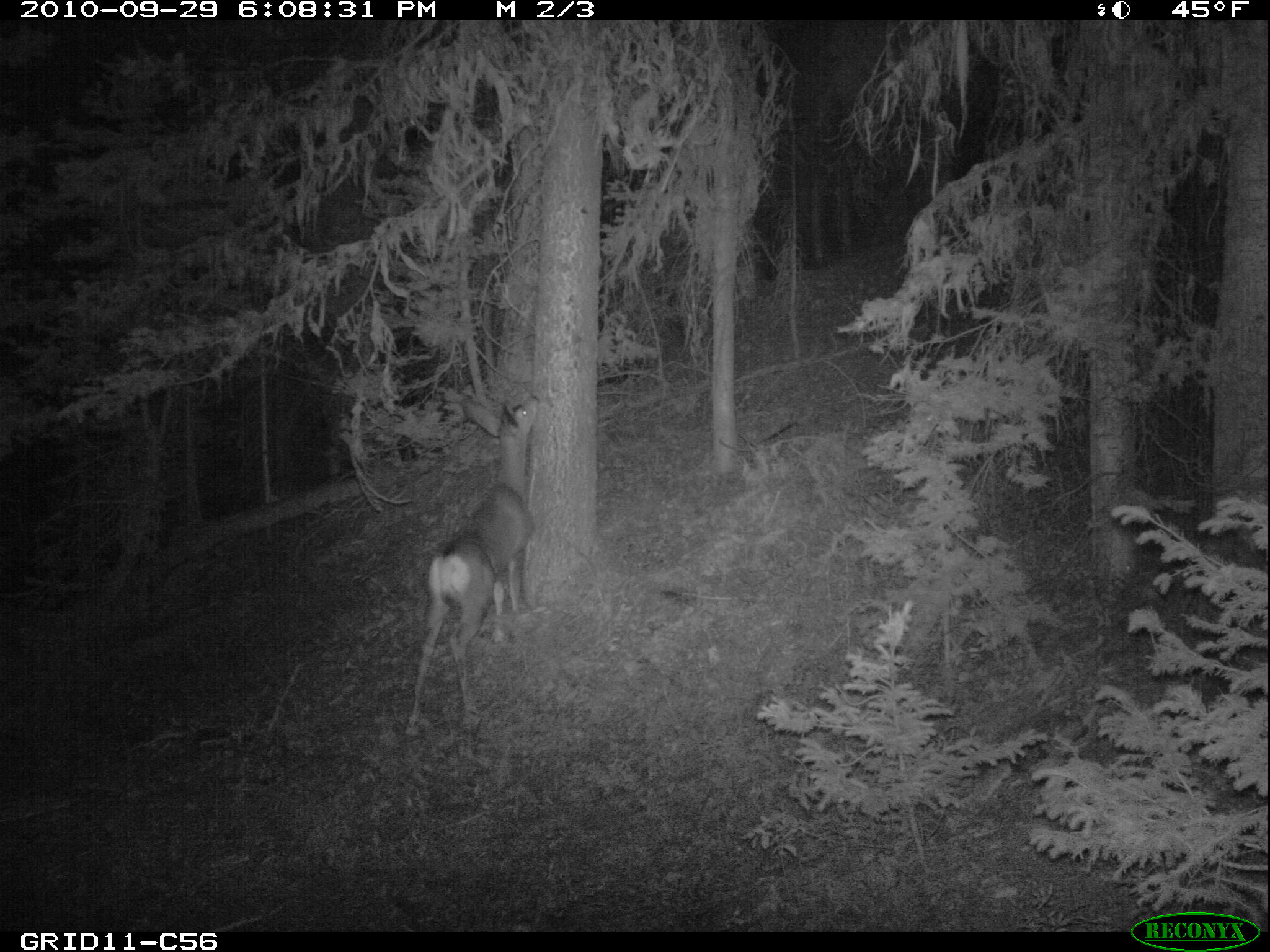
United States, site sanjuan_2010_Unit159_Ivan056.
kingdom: Animalia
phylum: Chordata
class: Mammalia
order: Artiodactyla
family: Cervidae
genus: Odocoileus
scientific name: Odocoileus hemionus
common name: mule deer